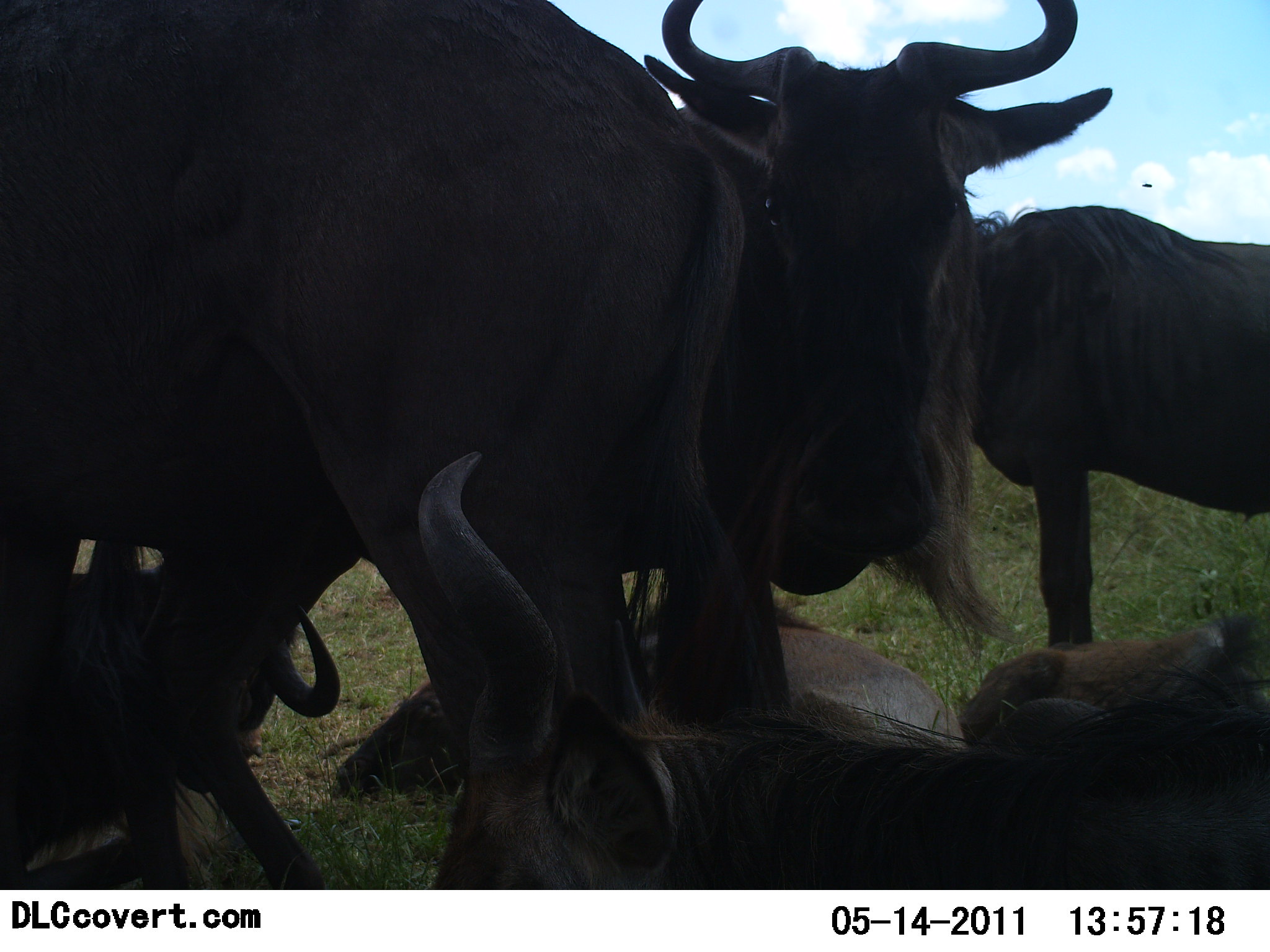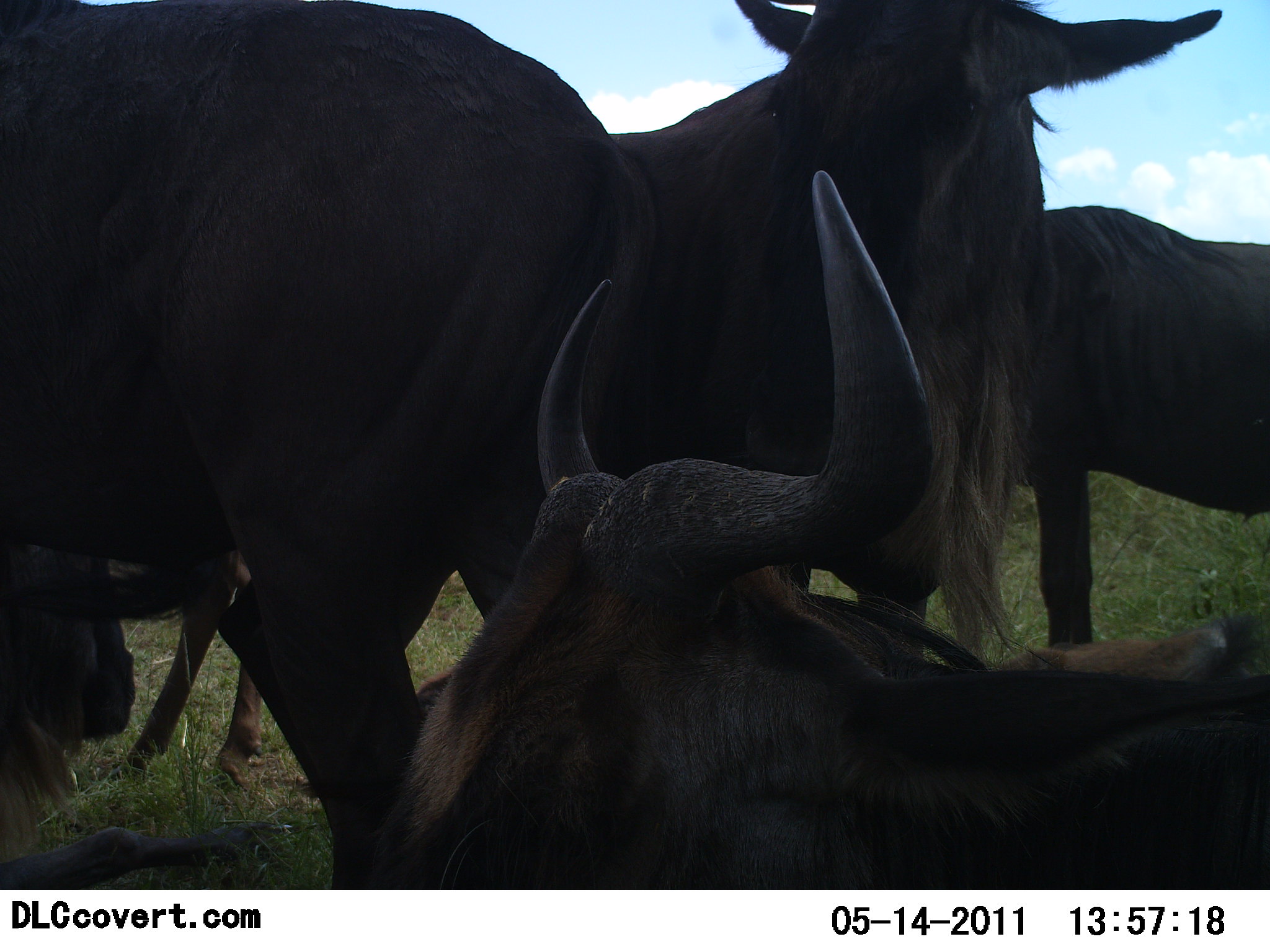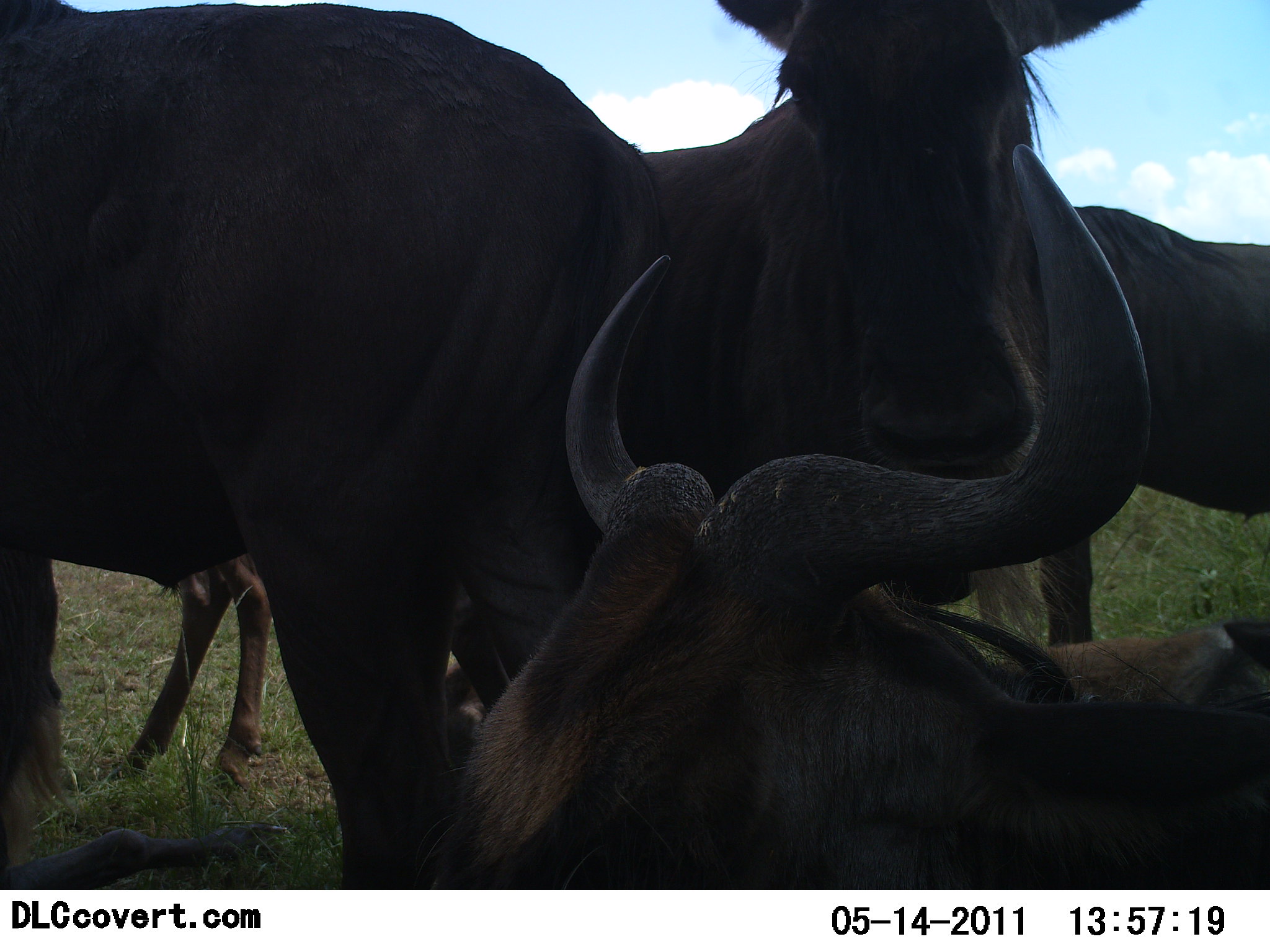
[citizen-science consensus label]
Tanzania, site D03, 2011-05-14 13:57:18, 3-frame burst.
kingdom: Animalia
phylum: Chordata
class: Mammalia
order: Artiodactyla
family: Bovidae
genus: Connochaetes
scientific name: Connochaetes taurinus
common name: blue wildebeest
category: wildebeest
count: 5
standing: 70%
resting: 80%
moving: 20%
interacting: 10%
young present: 10%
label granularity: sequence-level